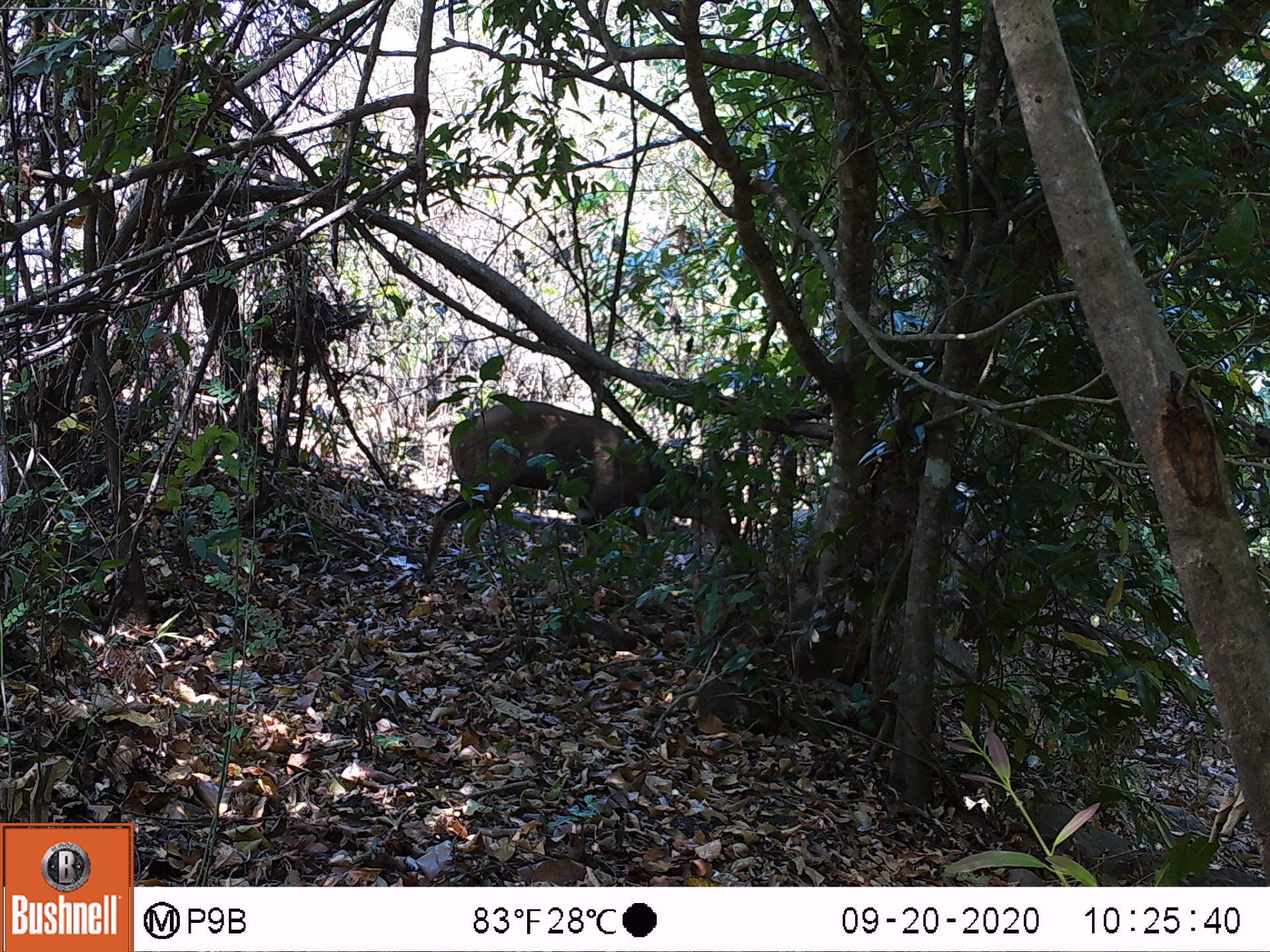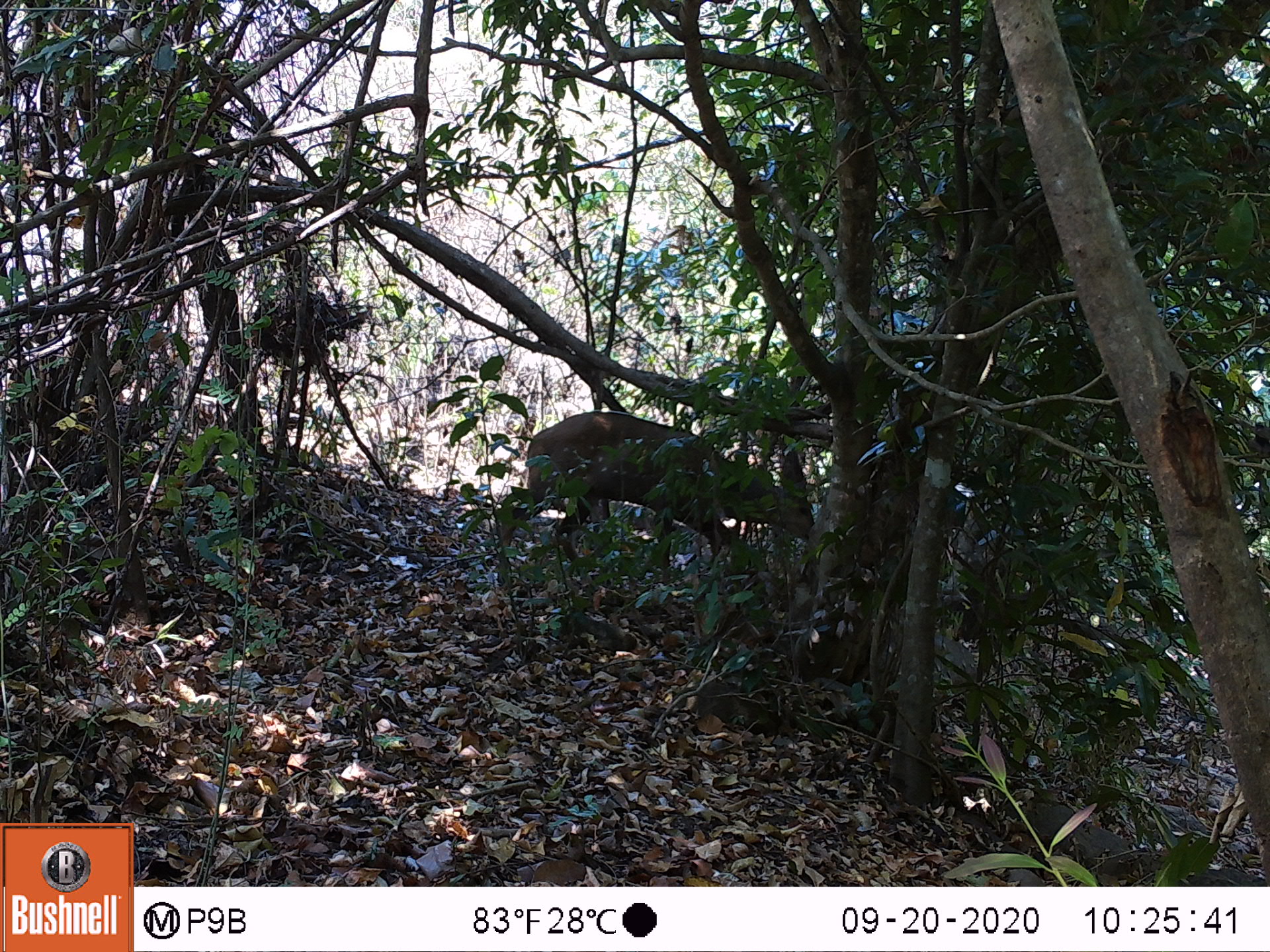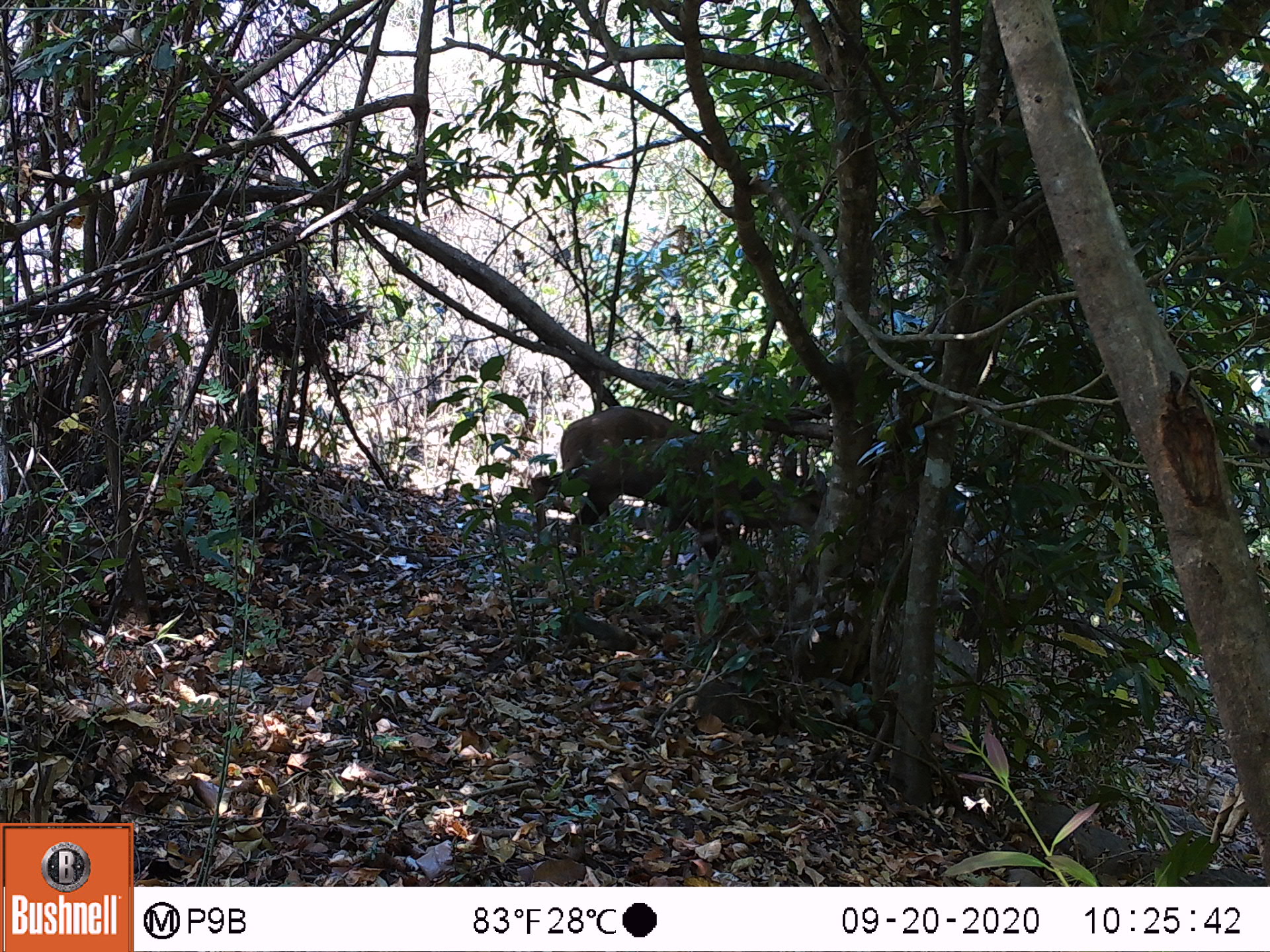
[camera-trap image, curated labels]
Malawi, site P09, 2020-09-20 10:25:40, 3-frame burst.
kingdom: Animalia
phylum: Chordata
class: Mammalia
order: Artiodactyla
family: Bovidae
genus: Tragelaphus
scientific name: Tragelaphus sylvaticus sylvaticus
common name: cape bushbuck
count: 1